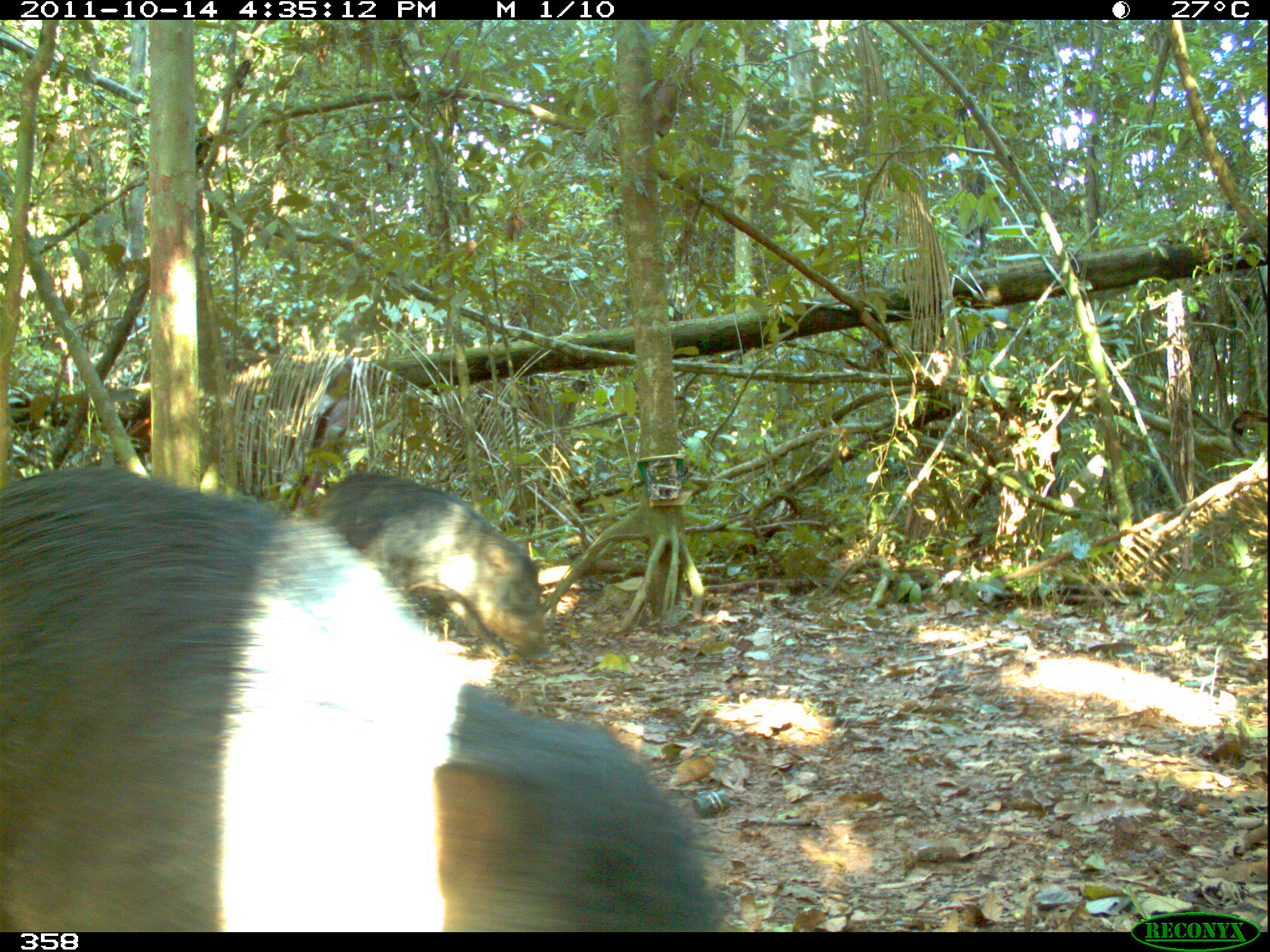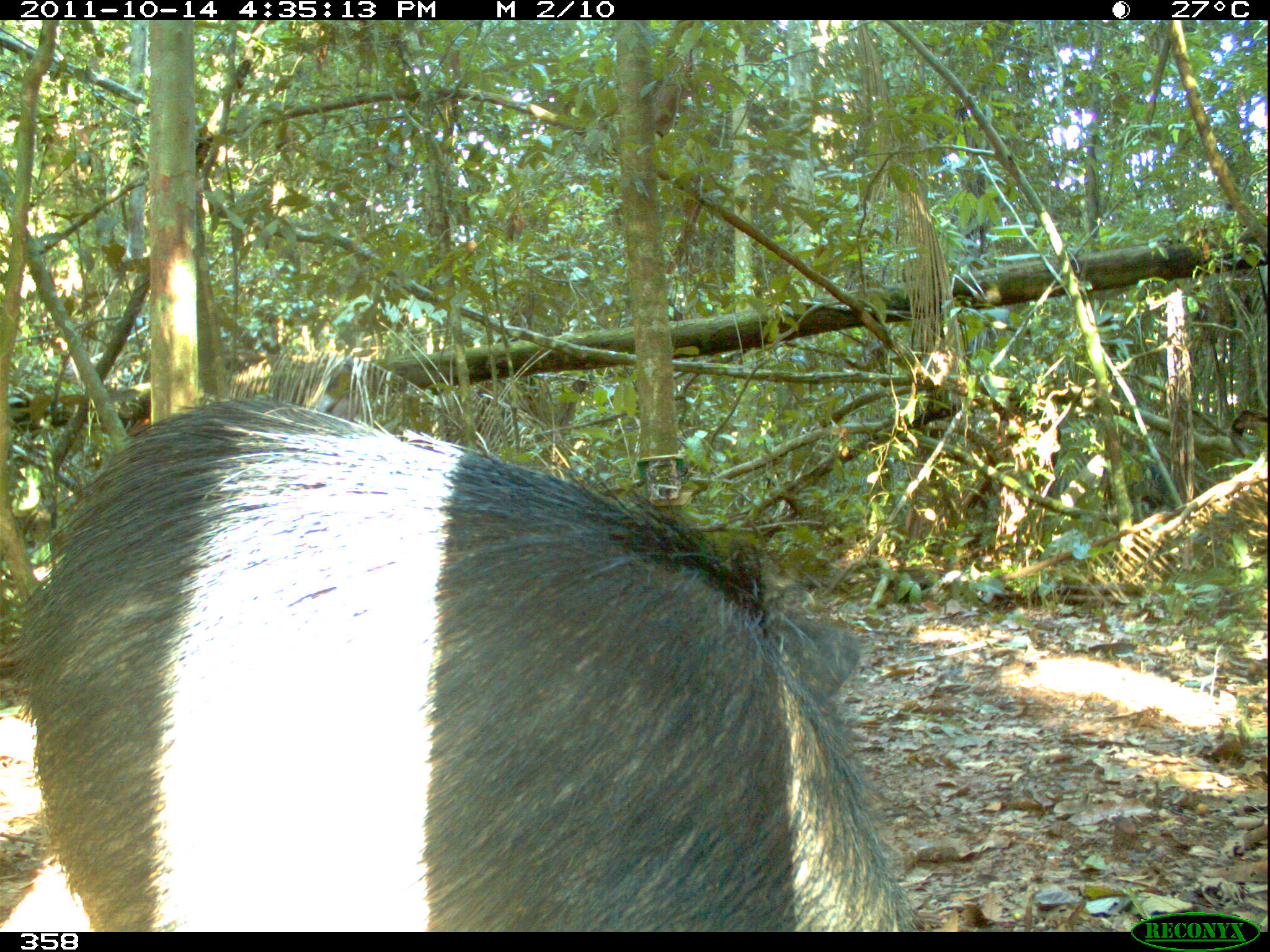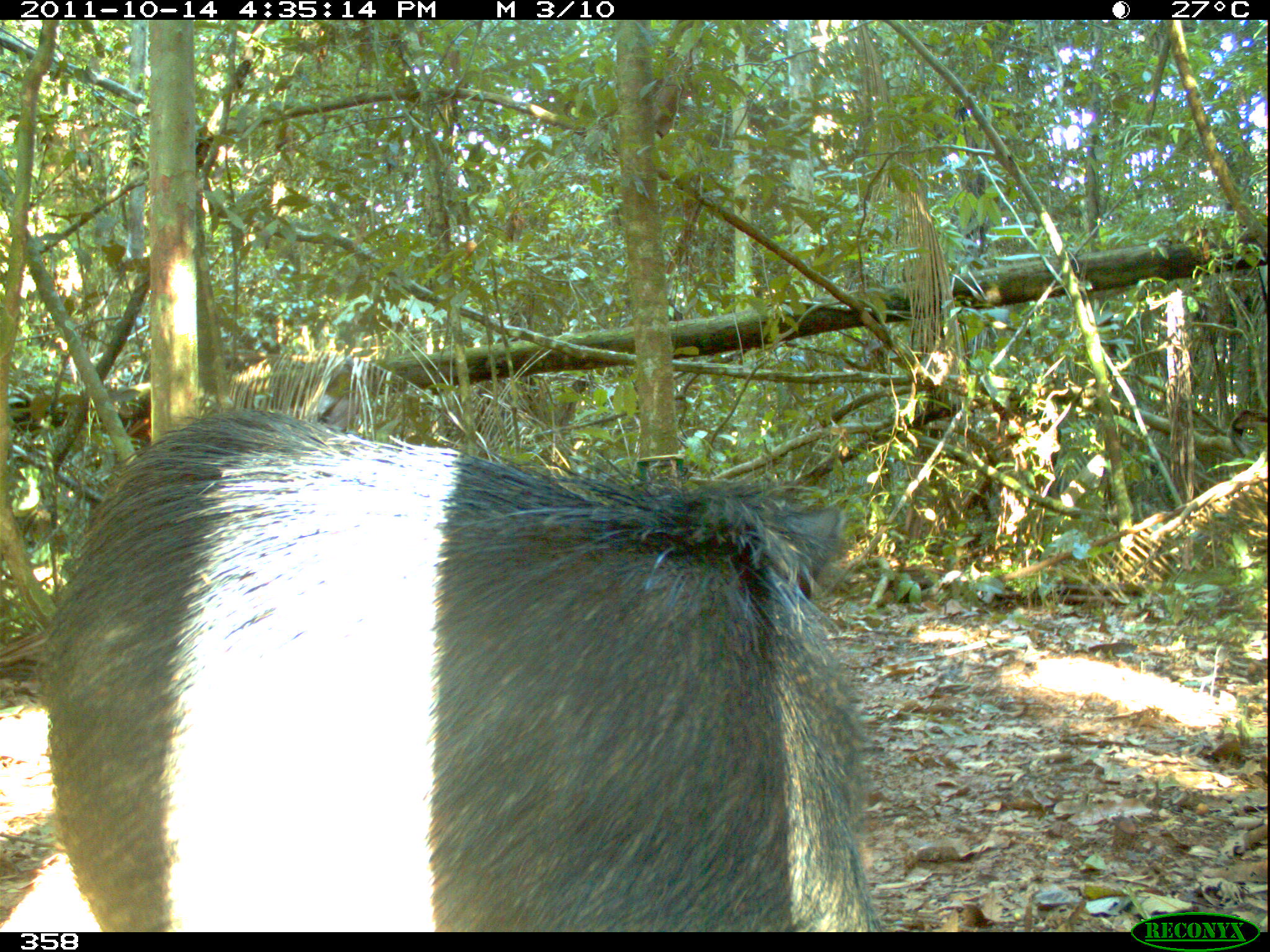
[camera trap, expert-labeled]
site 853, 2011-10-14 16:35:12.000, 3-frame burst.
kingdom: Animalia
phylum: Chordata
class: Mammalia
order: Artiodactyla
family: Tayassuidae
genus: Tayassu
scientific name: Tayassu pecari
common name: white-lipped peccary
Tayassu pecari (white-lipped peccary).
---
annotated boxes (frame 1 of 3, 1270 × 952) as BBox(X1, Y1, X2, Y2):
tayassu pecari: BBox(0, 467, 726, 932); BBox(314, 472, 546, 660)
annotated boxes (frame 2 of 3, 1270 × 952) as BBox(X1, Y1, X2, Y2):
tayassu pecari: BBox(12, 398, 917, 932)